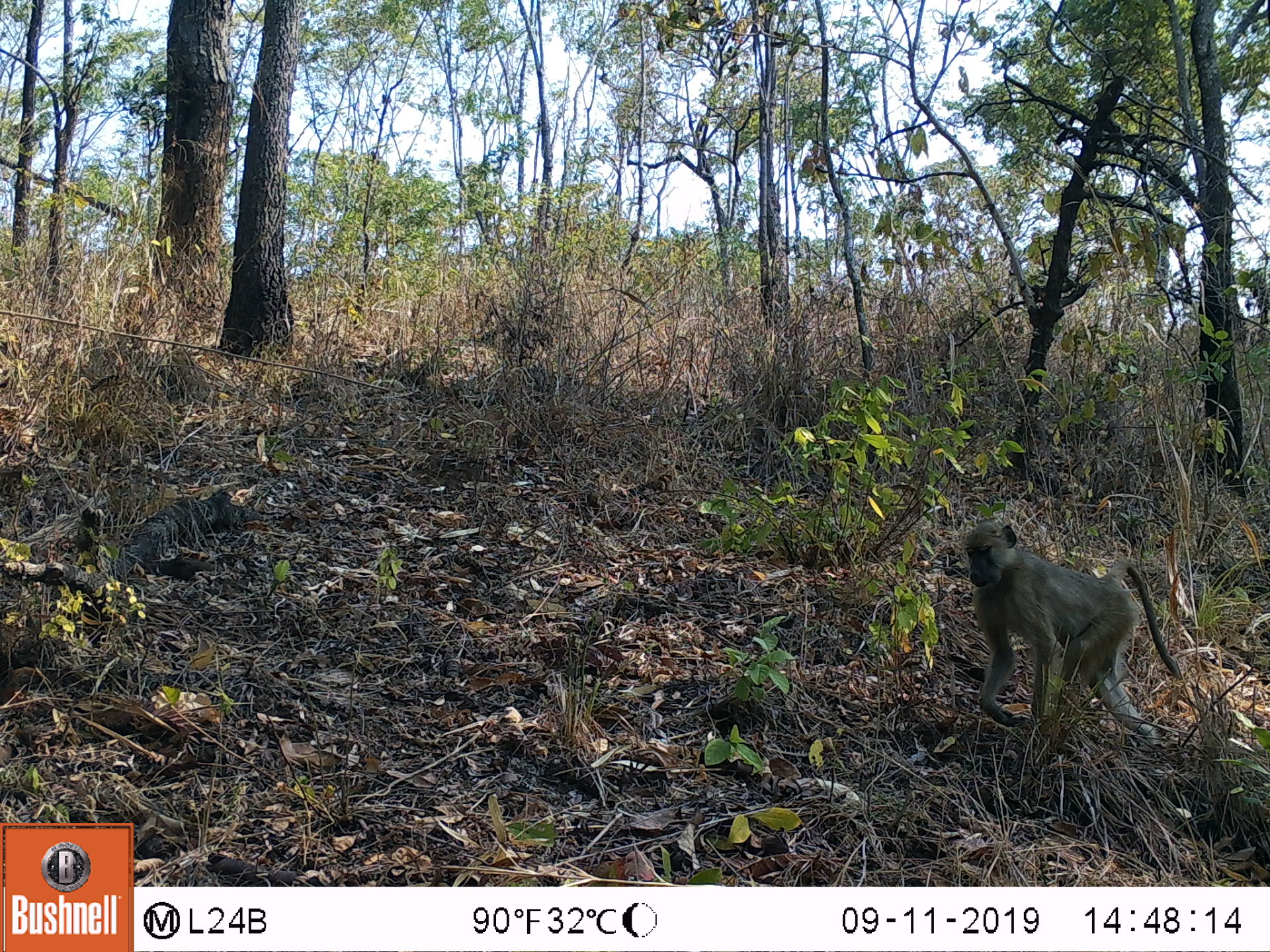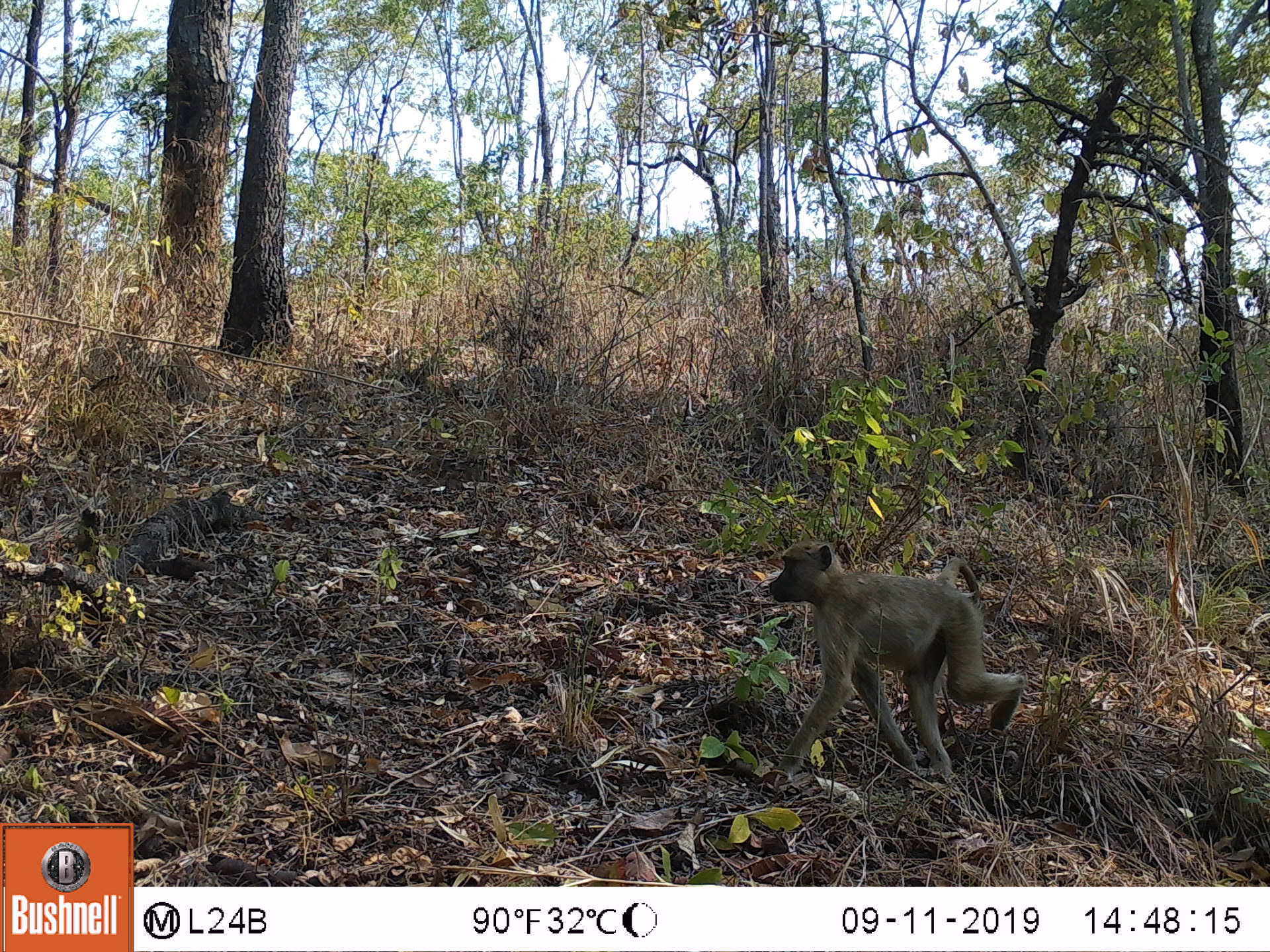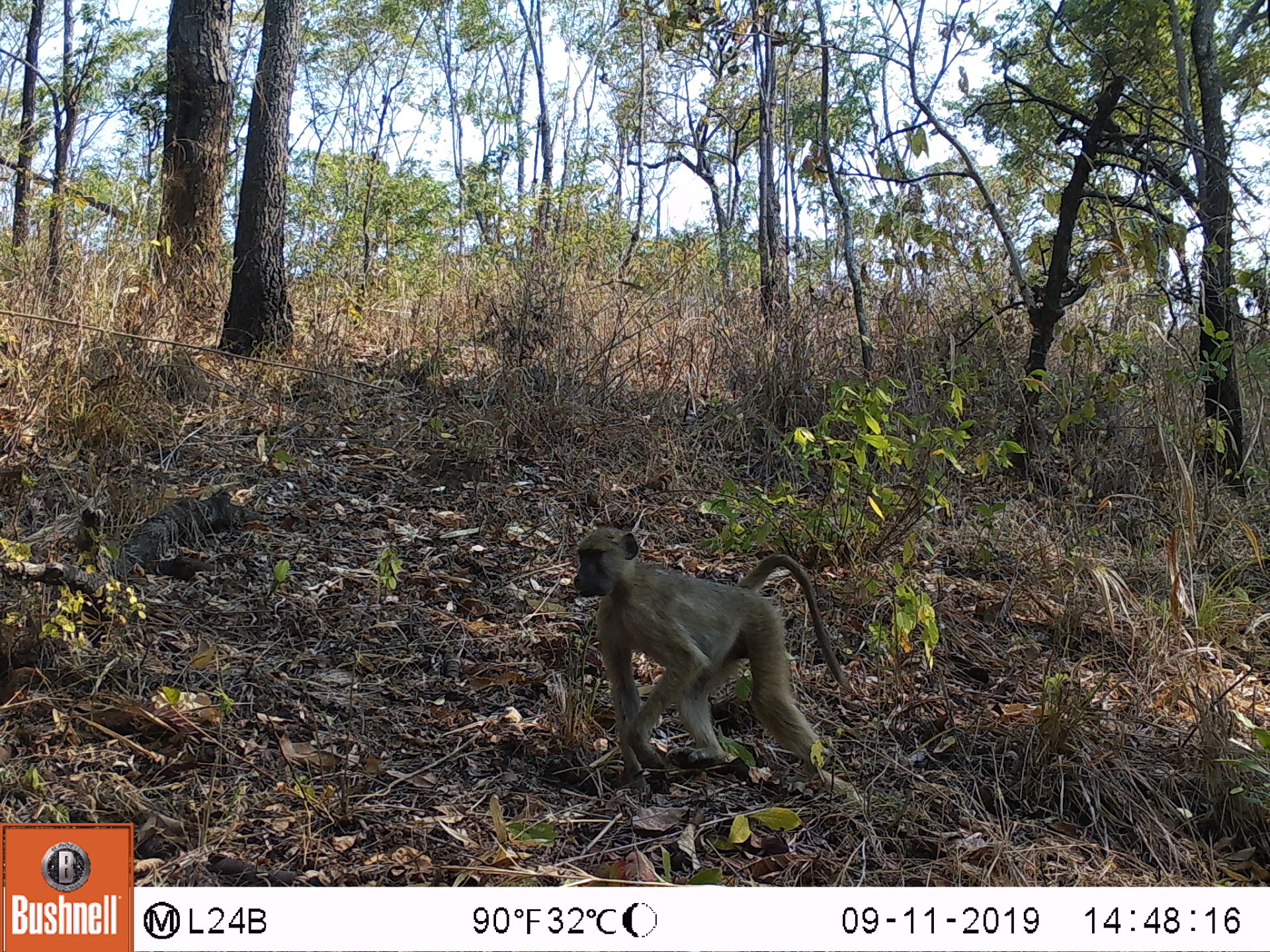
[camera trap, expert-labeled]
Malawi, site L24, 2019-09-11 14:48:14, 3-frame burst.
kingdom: Animalia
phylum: Chordata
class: Mammalia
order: Primates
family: Cercopithecidae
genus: Papio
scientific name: Papio cynocephalus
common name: yellow baboon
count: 1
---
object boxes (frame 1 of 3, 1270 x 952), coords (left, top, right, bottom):
yellow baboon: (956, 523, 1194, 747)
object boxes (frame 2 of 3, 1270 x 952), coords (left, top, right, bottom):
yellow baboon: (764, 537, 1027, 779)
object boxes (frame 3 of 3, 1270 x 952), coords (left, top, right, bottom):
yellow baboon: (561, 520, 851, 772)